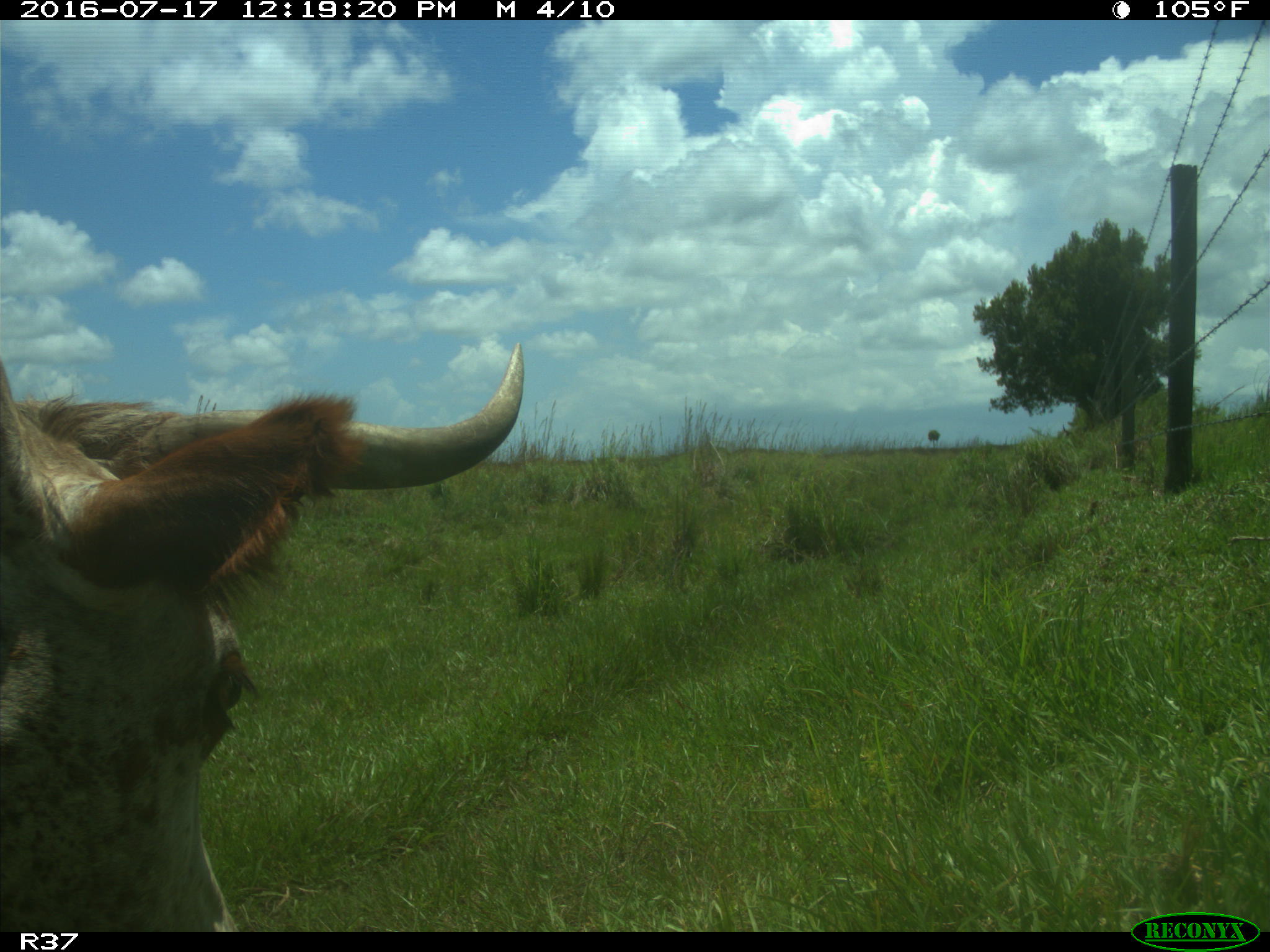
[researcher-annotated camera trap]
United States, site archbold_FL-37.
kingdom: Animalia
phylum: Chordata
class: Mammalia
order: Artiodactyla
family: Bovidae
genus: Bos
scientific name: Bos taurus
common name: domestic cow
Bos taurus (domestic cow).